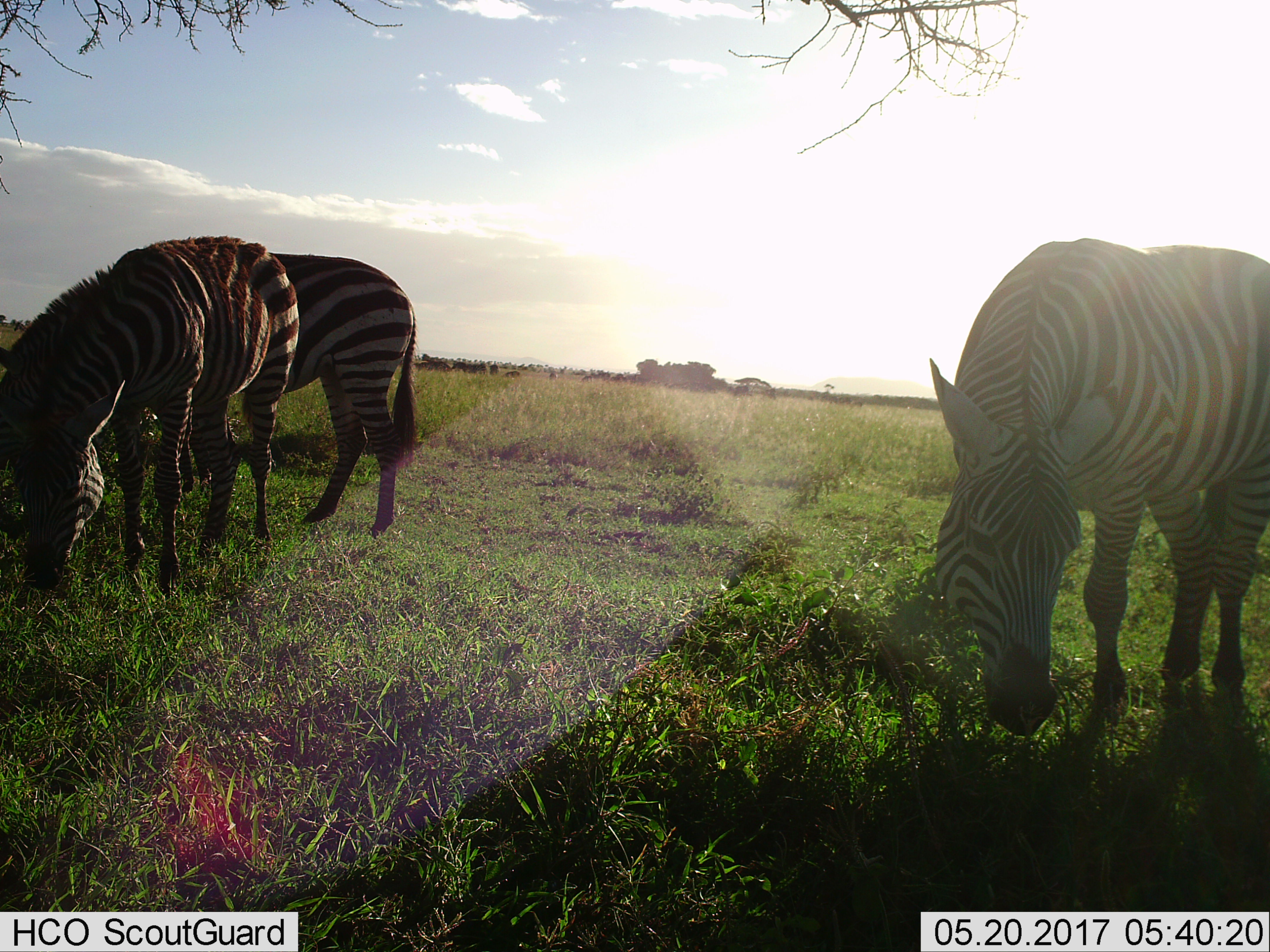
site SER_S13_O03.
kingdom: Animalia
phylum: Chordata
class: Mammalia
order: Perissodactyla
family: Equidae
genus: Equus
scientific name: Equus quagga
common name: plains zebra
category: zebraplains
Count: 3.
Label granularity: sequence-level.